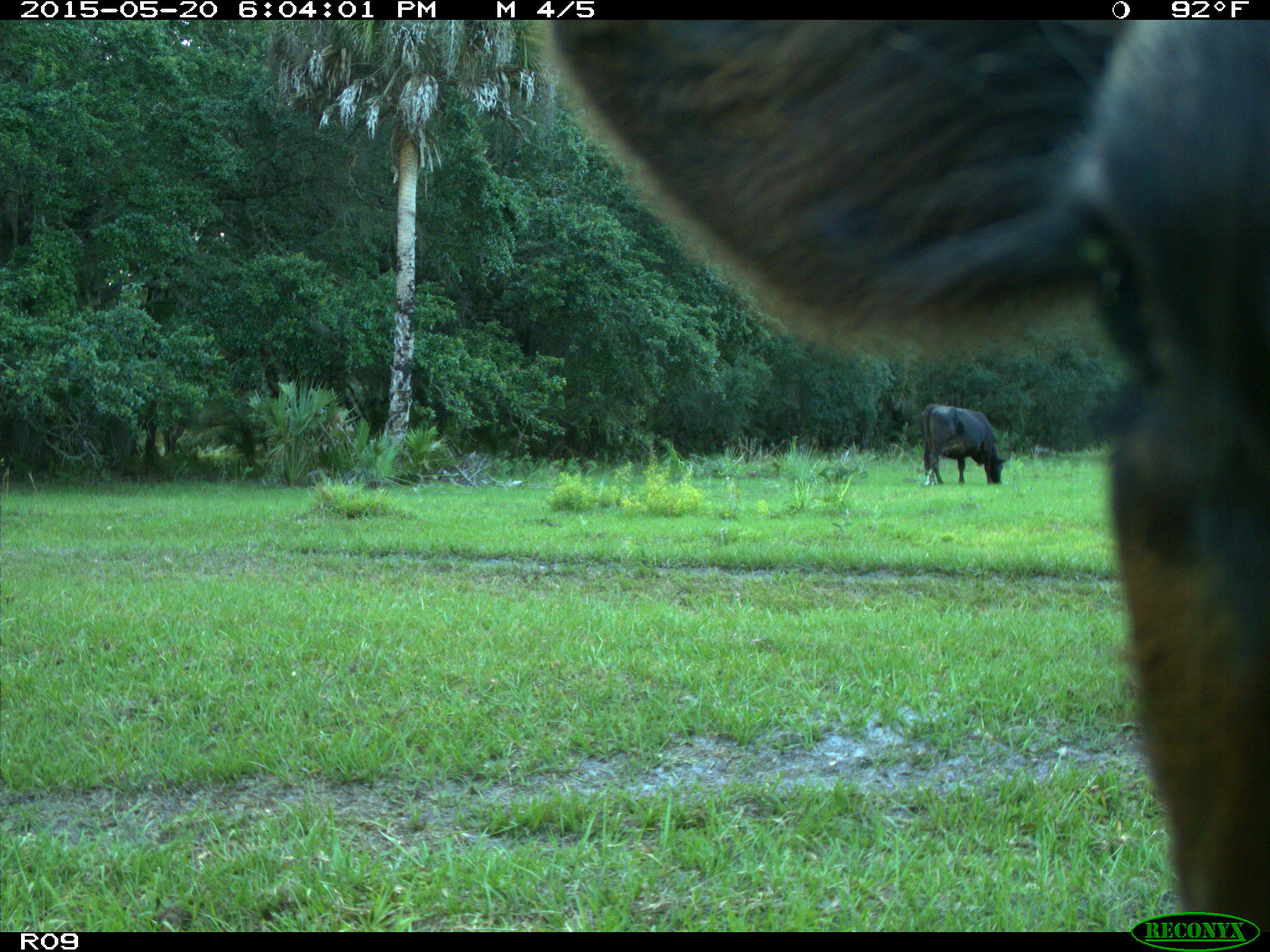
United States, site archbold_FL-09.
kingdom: Animalia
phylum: Chordata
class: Mammalia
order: Artiodactyla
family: Bovidae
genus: Bos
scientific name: Bos taurus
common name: domestic cow